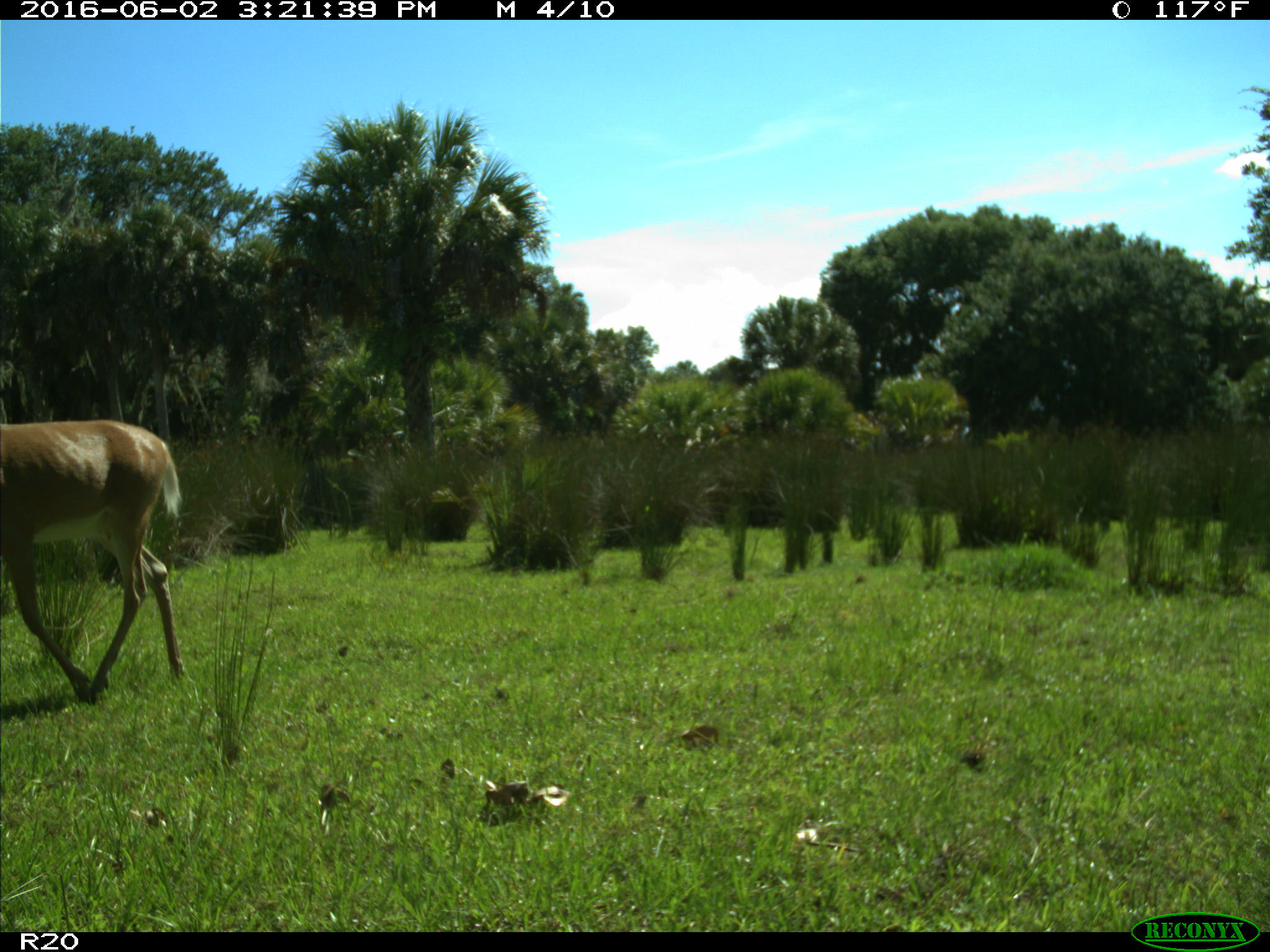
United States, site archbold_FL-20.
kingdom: Animalia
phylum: Chordata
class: Mammalia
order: Artiodactyla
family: Cervidae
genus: Odocoileus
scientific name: Odocoileus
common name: deer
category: unidentified deer